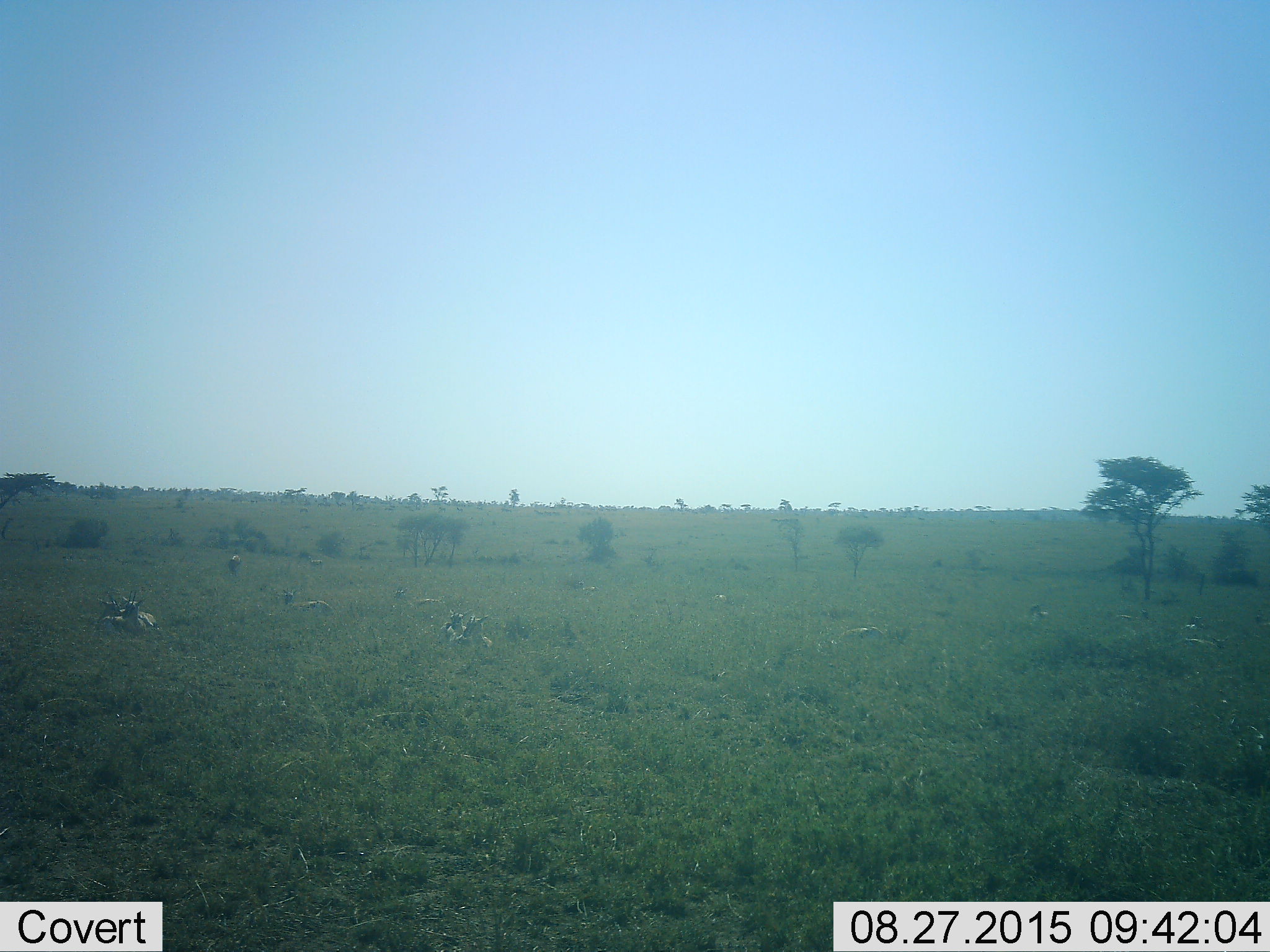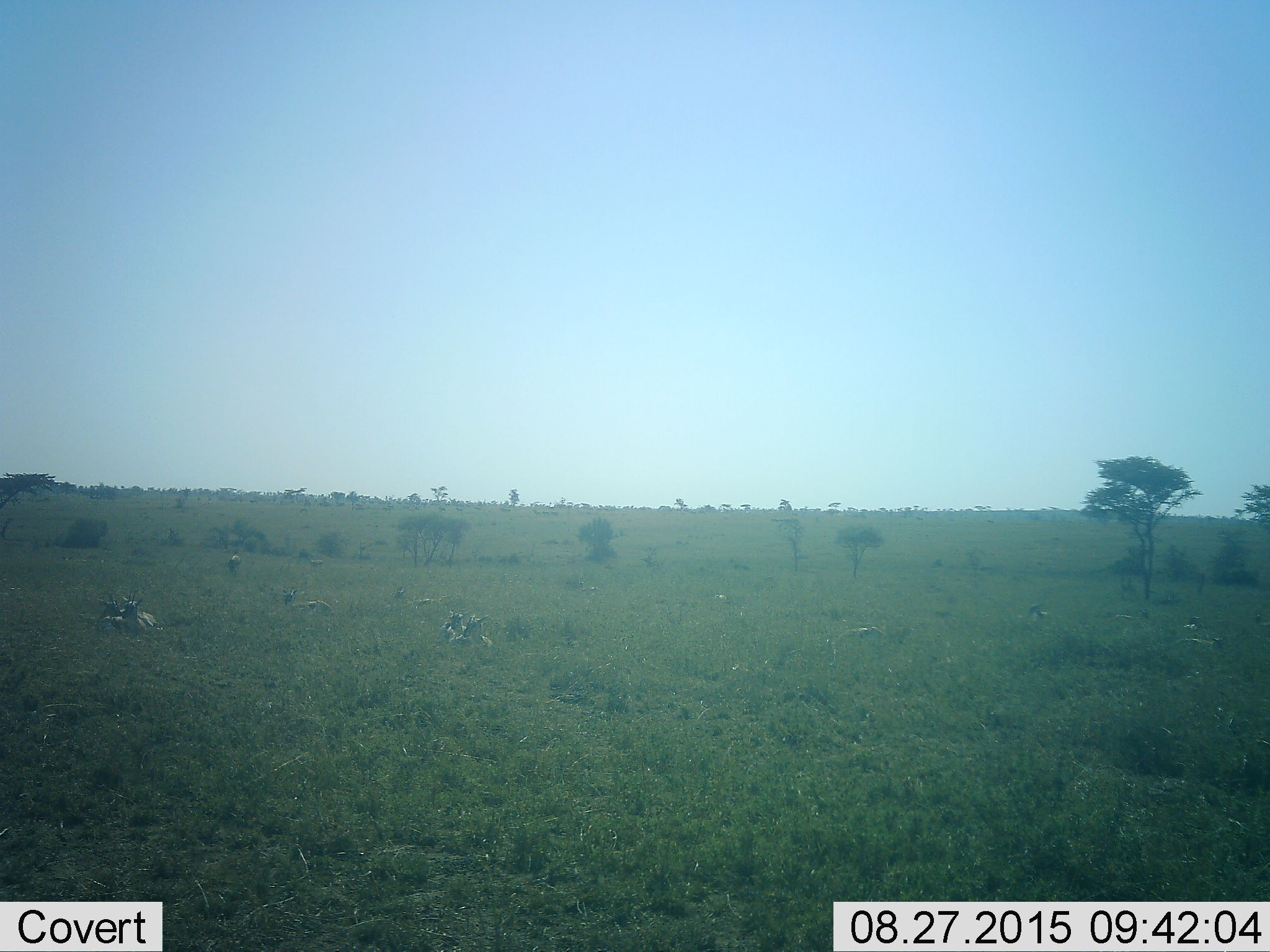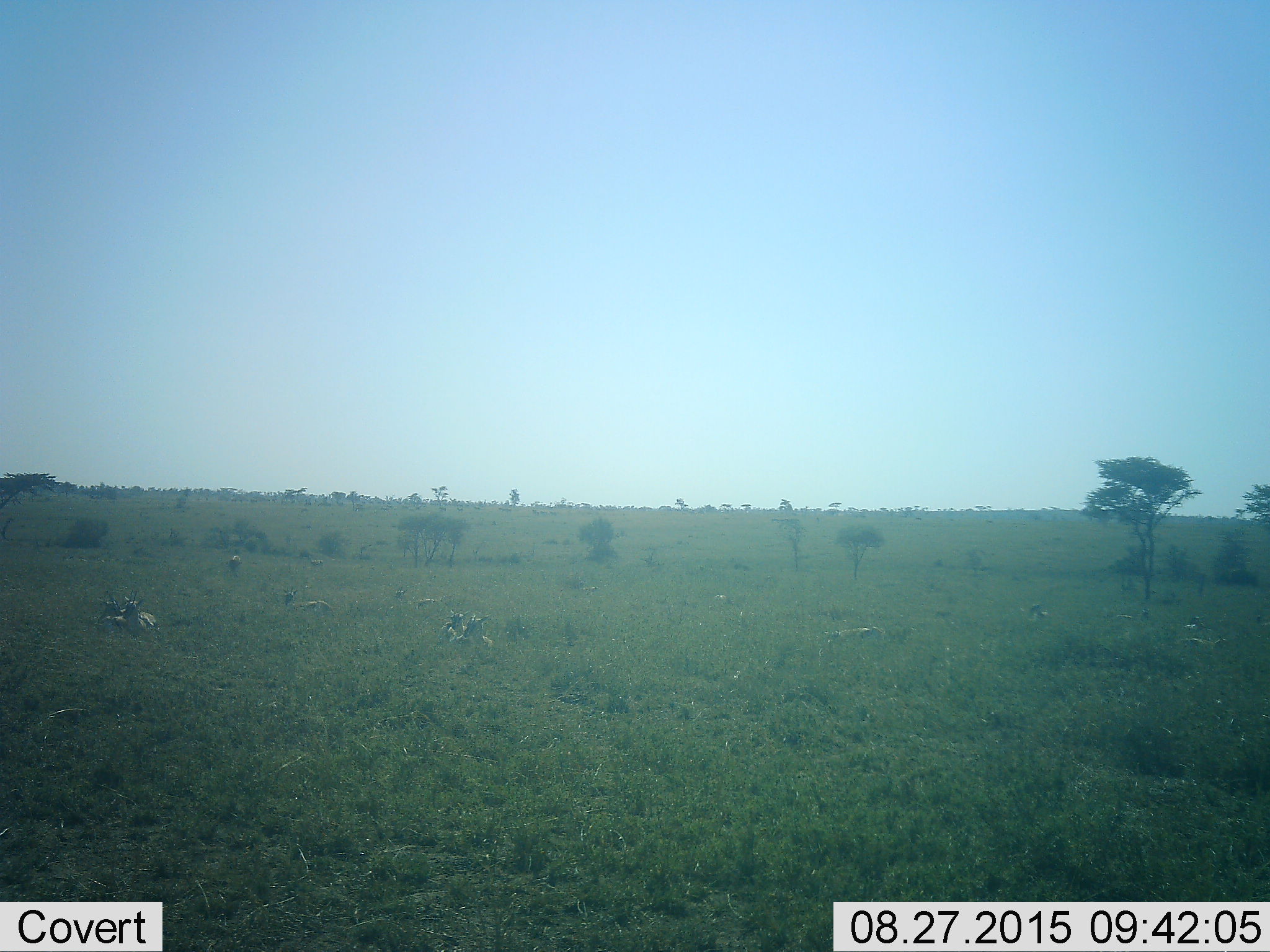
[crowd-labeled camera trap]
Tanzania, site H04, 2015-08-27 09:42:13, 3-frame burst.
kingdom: Animalia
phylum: Chordata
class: Mammalia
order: Artiodactyla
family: Bovidae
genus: Eudorcas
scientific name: Eudorcas thomsonii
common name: thomson's gazelle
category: gazellethomsons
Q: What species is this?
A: Gazellethomsons (thomson's gazelle) (Eudorcas thomsonii).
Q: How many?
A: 11-50.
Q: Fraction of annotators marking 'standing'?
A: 25%.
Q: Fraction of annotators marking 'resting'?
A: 100%.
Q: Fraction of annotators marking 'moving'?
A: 0%.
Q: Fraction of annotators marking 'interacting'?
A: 0%.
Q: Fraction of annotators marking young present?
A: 12%.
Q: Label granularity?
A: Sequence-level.